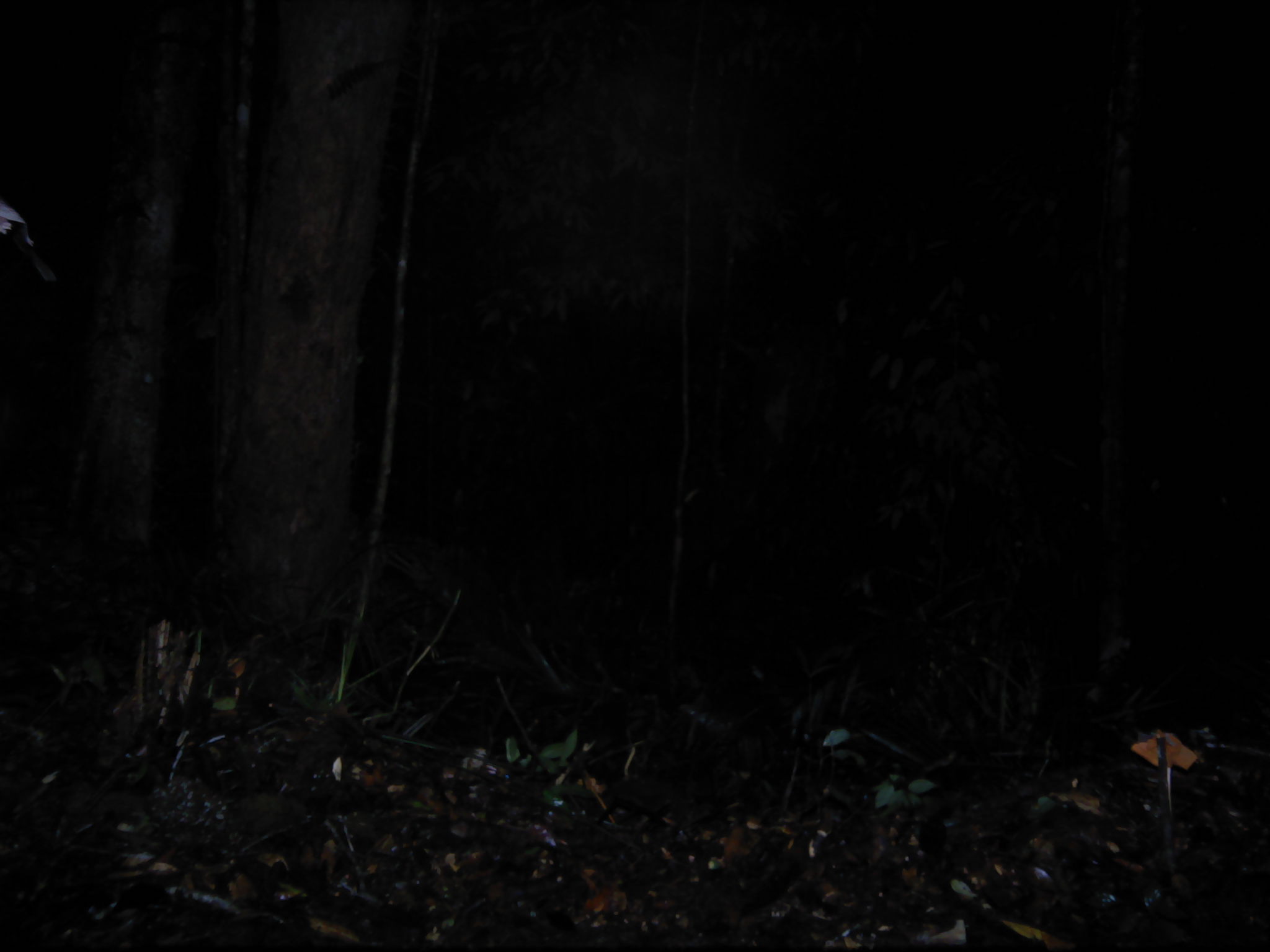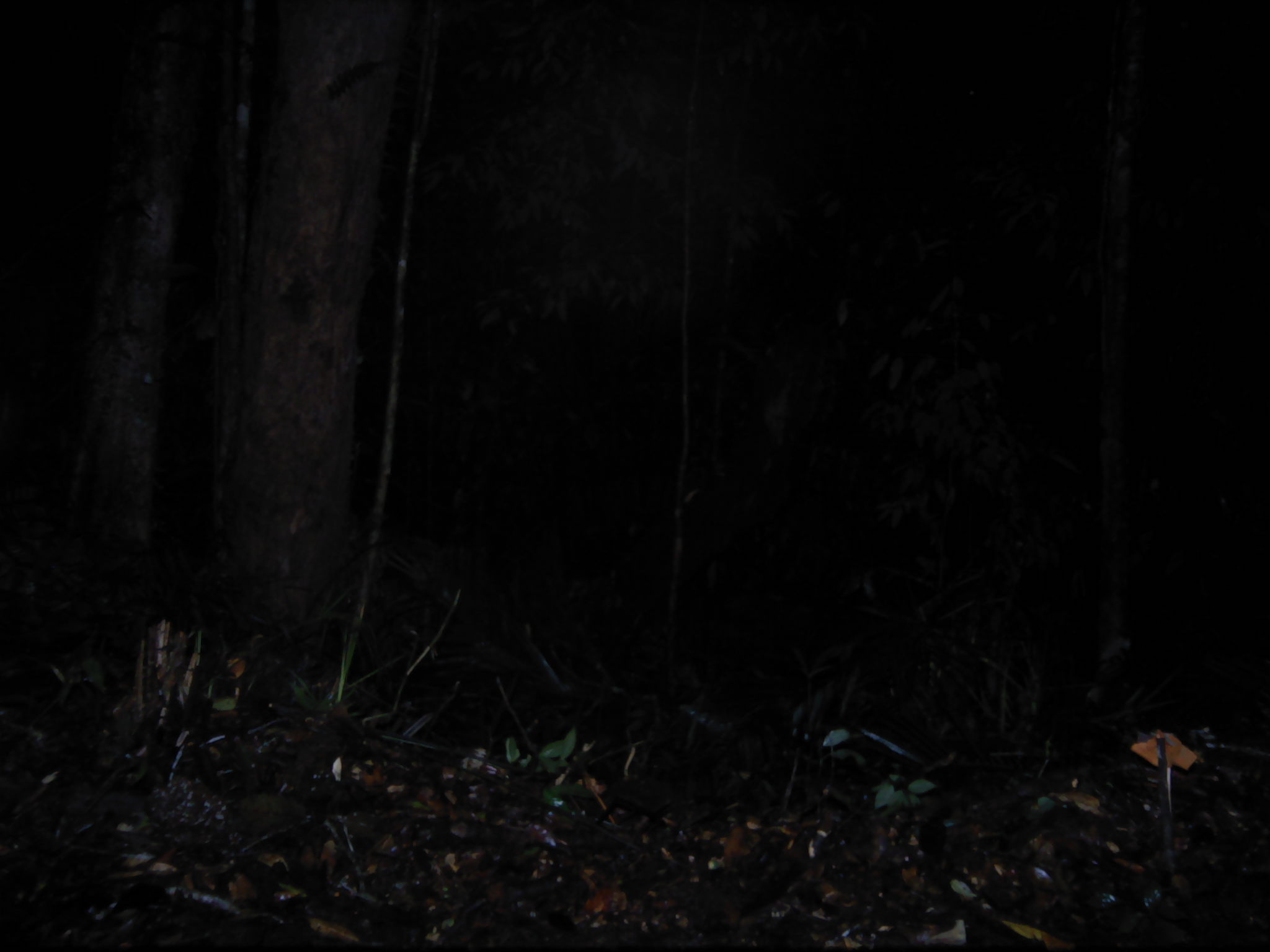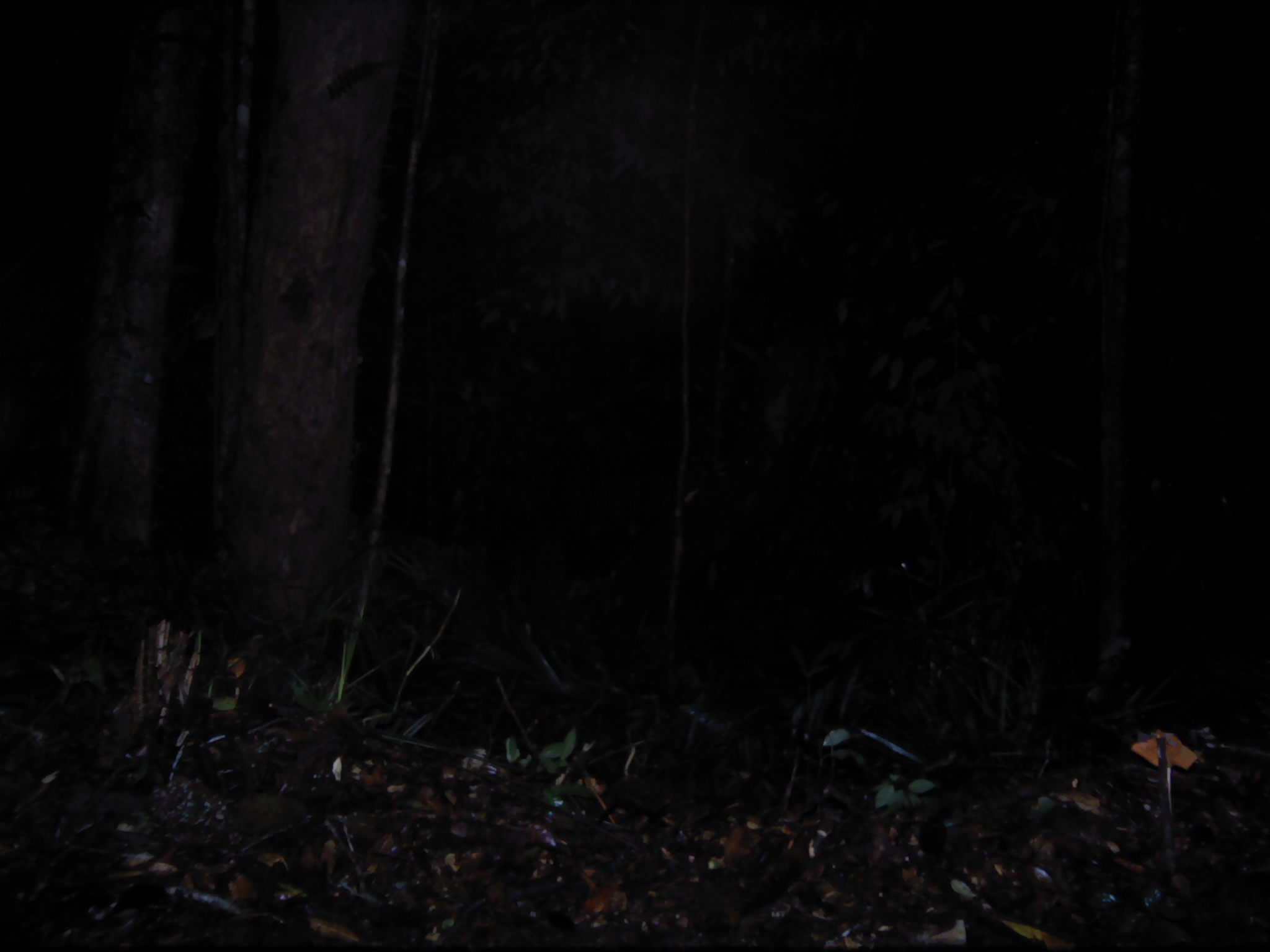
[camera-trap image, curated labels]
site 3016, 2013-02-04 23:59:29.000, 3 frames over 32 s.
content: unidentified animal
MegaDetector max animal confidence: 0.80